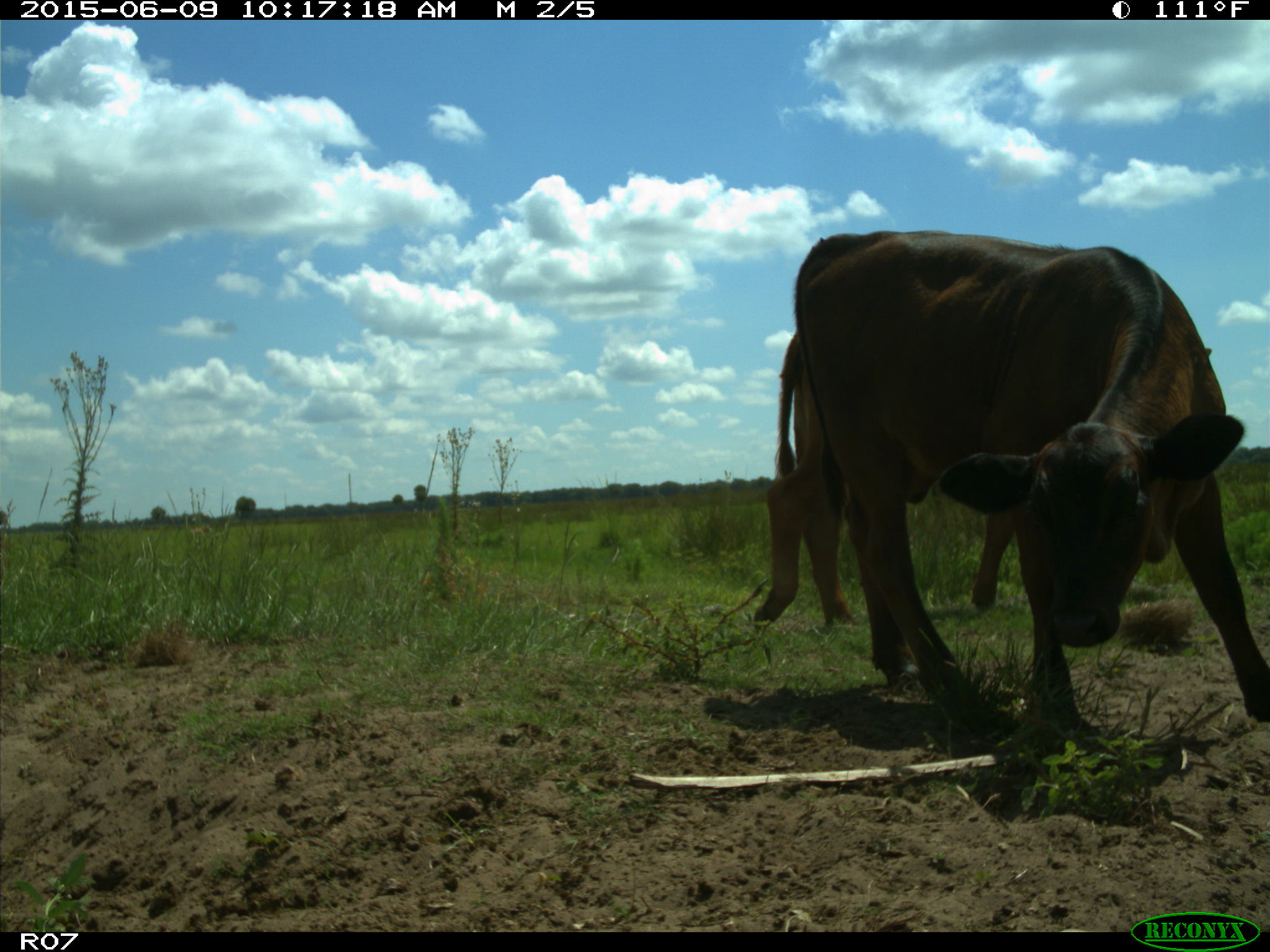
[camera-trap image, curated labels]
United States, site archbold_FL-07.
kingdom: Animalia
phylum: Chordata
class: Mammalia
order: Artiodactyla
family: Bovidae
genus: Bos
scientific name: Bos taurus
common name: domestic cow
Bos taurus (domestic cow).